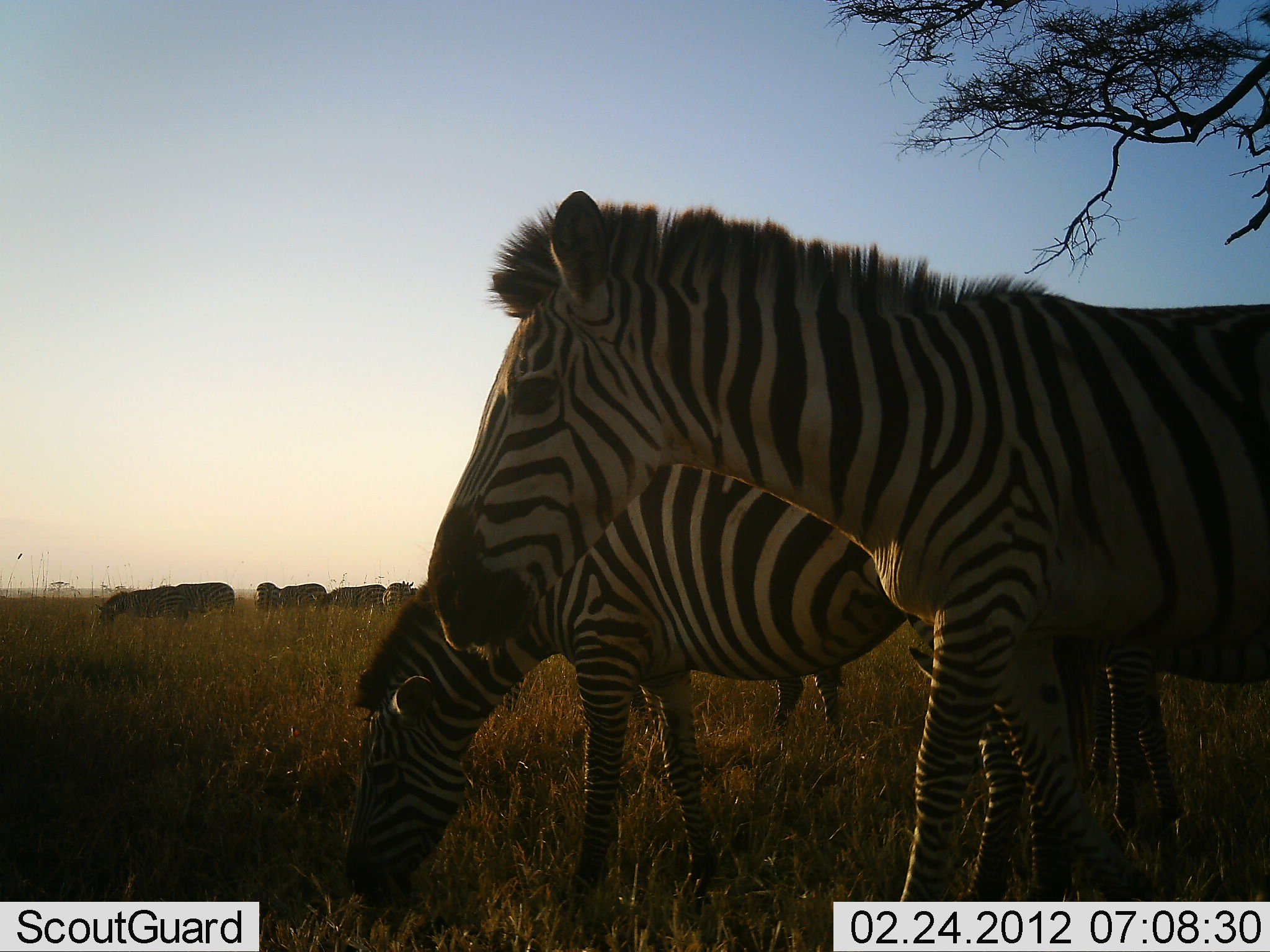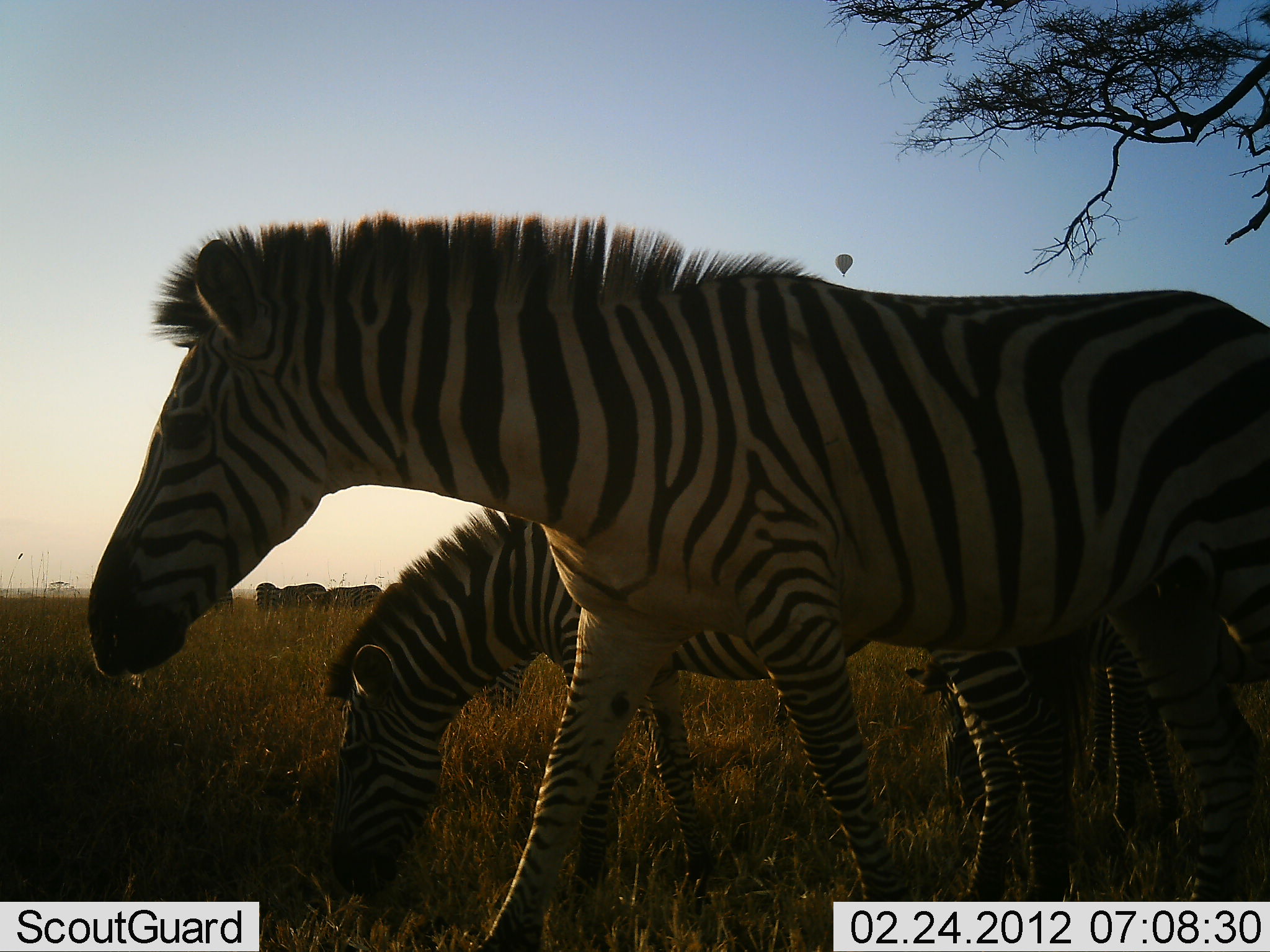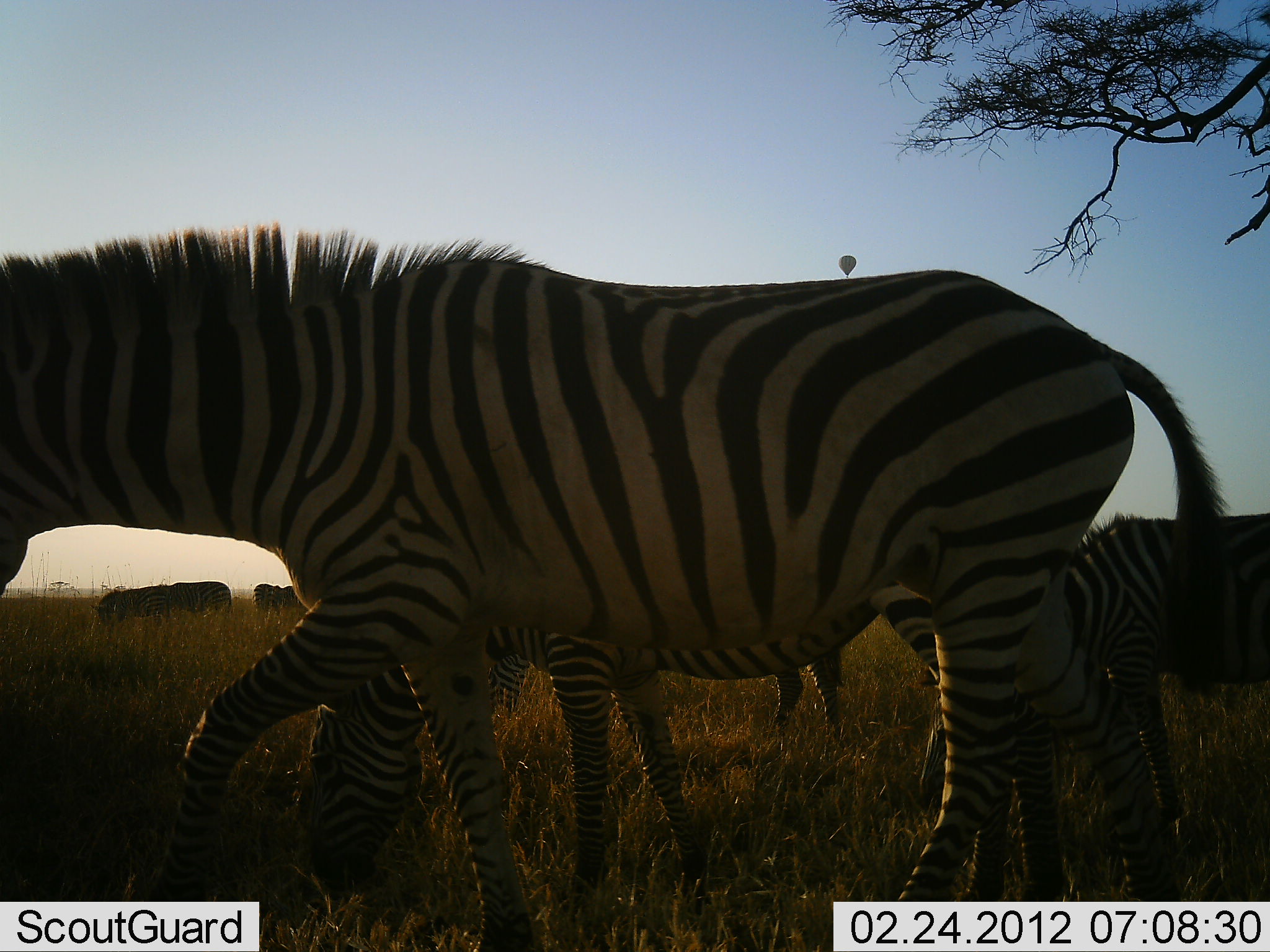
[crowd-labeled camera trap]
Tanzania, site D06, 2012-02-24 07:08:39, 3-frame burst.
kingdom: Animalia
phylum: Chordata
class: Mammalia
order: Perissodactyla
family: Equidae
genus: Equus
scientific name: Equus quagga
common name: plains zebra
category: zebra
Zebra (plains zebra) (Equus quagga), count 3. Behavior (volunteer vote fractions): standing 25%, resting 0%, moving 78%, interacting 0%. Young present (vote fraction): 9%. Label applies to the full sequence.